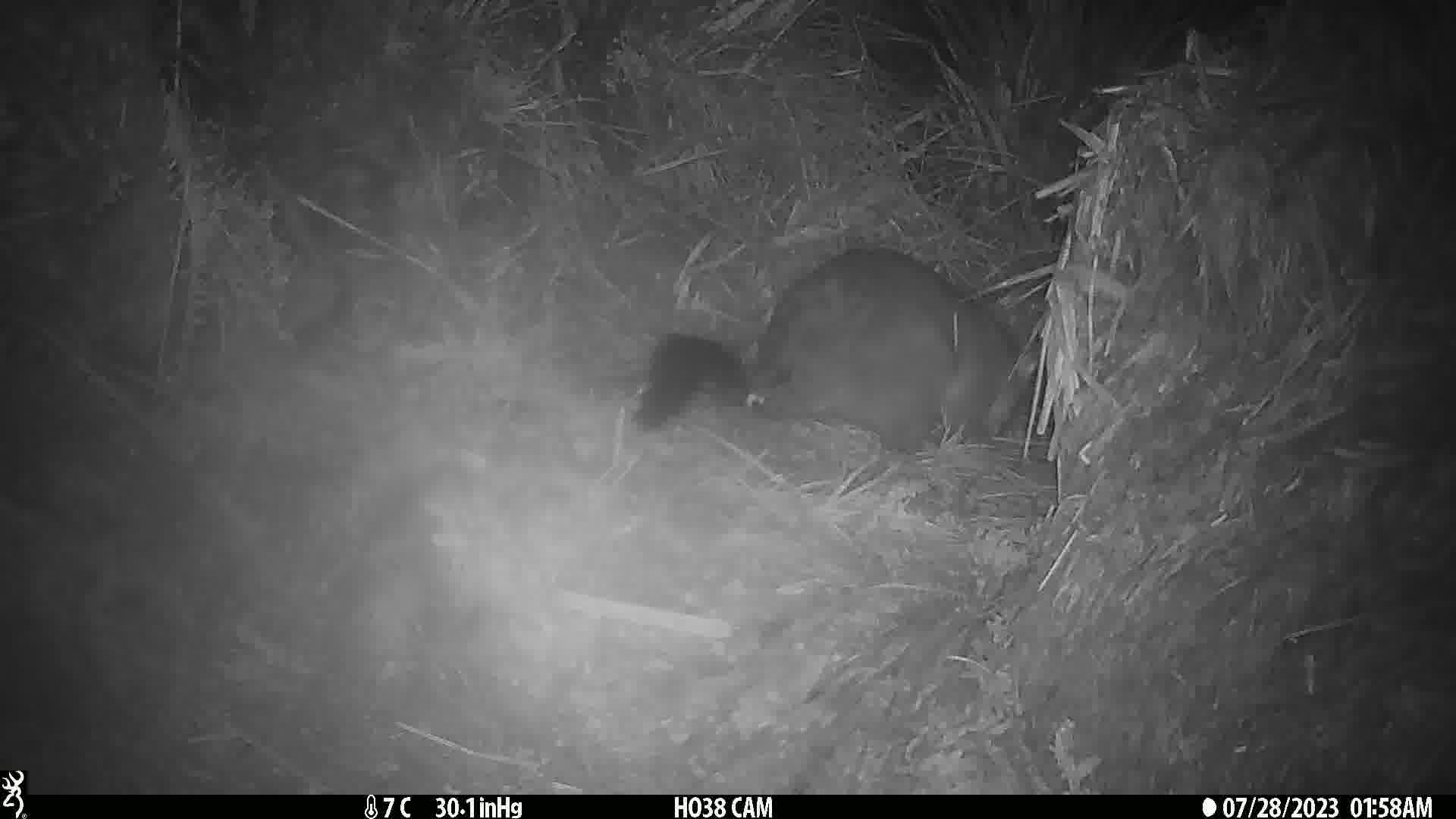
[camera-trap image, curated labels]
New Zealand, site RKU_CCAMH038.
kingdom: Animalia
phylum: Chordata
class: Mammalia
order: Diprotodontia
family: Phalangeridae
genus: Trichosurus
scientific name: Trichosurus vulpecula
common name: common brushtail possum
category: possum